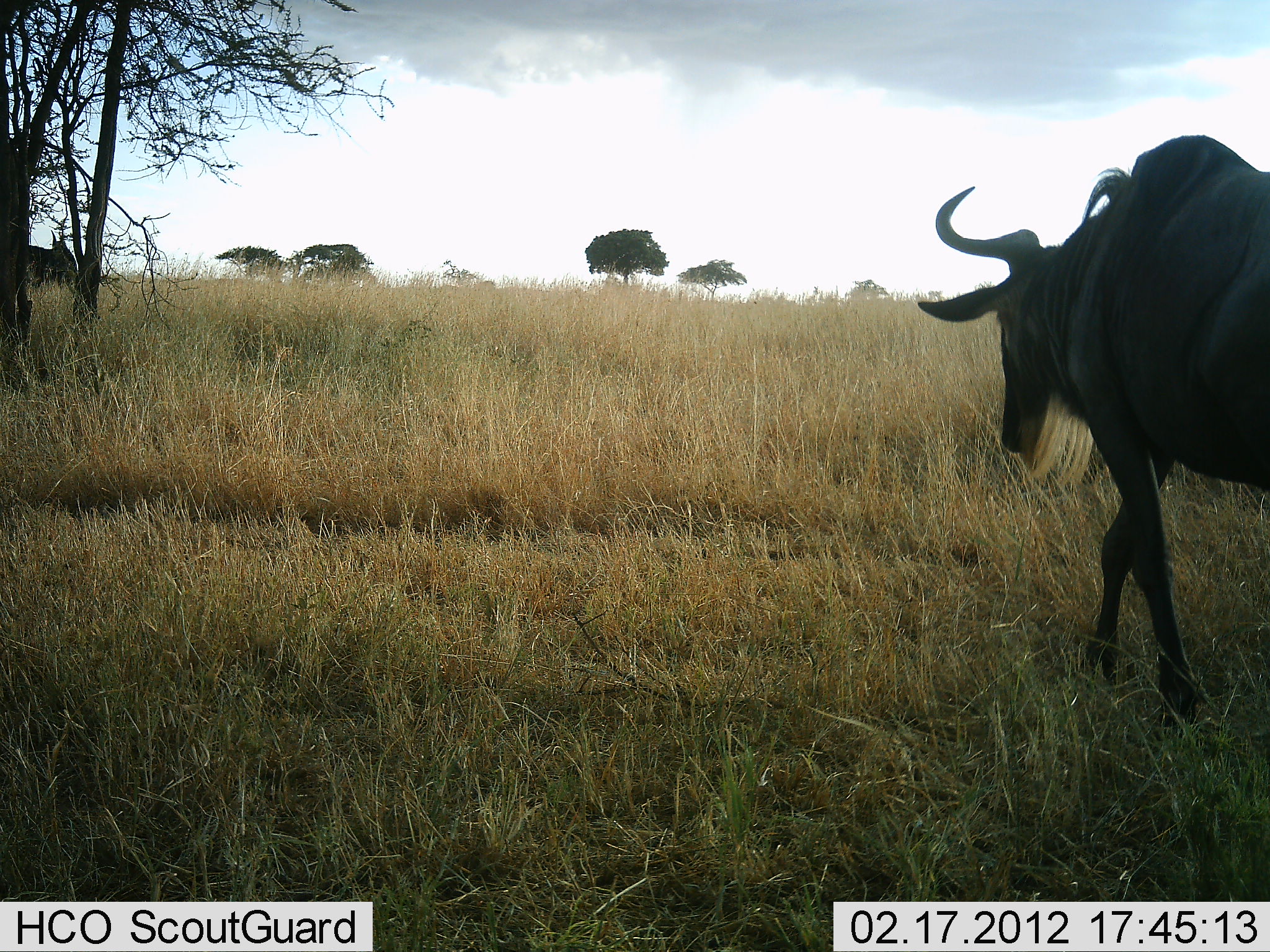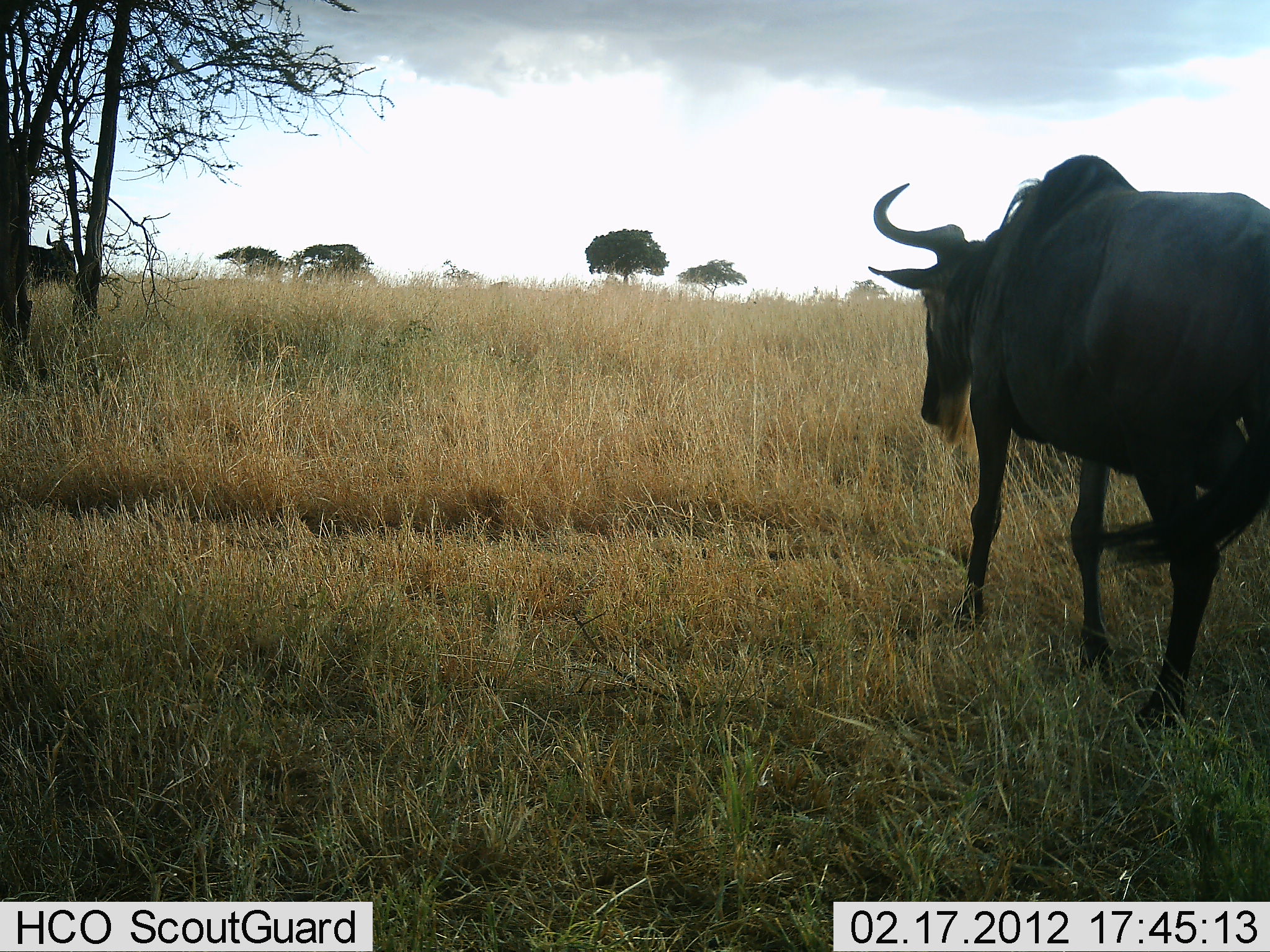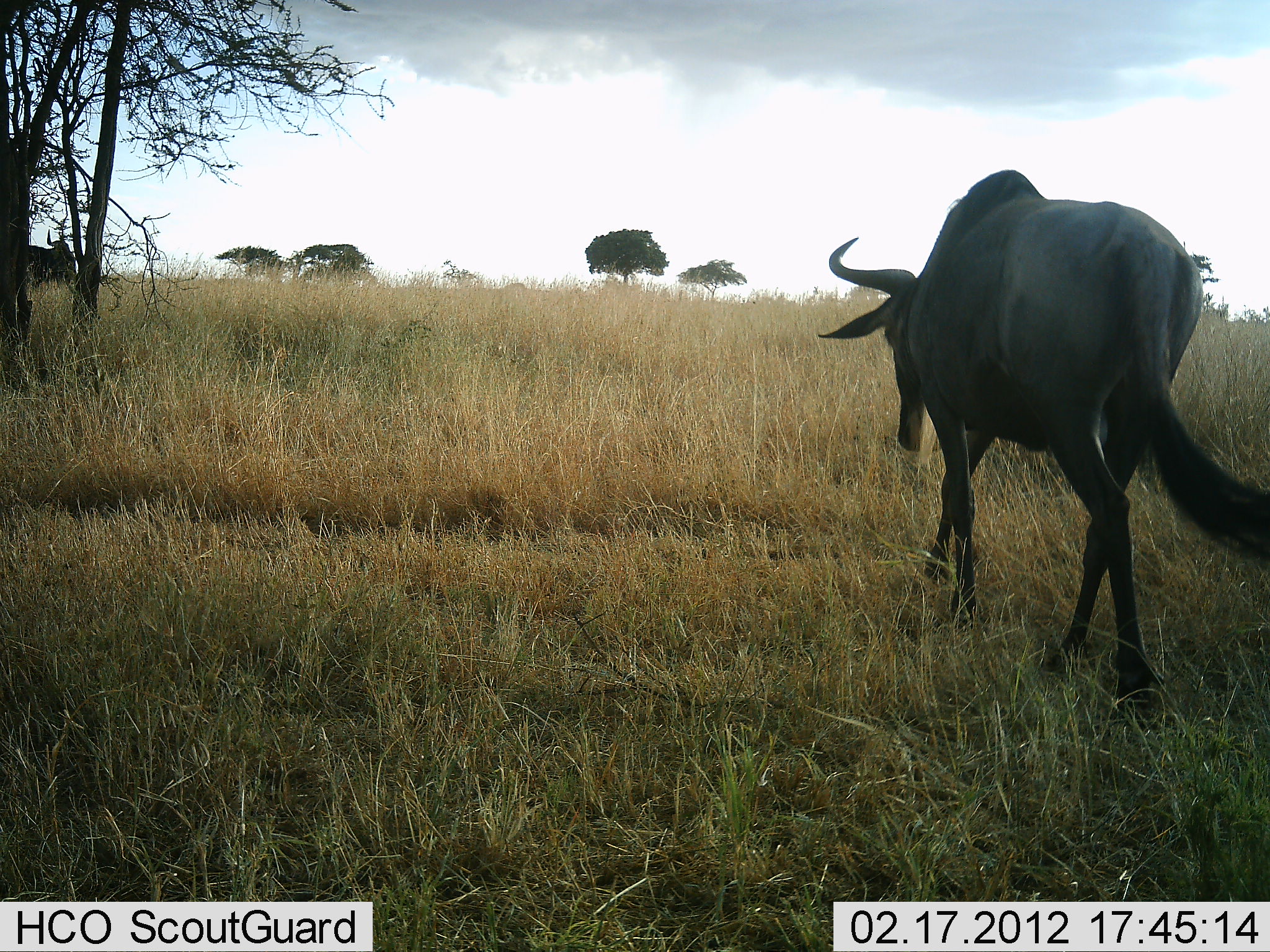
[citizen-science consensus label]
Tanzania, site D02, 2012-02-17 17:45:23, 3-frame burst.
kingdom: Animalia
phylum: Chordata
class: Mammalia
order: Artiodactyla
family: Bovidae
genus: Connochaetes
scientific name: Connochaetes taurinus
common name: blue wildebeest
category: wildebeest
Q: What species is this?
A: Wildebeest (blue wildebeest) (Connochaetes taurinus).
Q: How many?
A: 2.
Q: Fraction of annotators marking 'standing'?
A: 50%.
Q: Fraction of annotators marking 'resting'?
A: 0%.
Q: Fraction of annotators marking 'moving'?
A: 87%.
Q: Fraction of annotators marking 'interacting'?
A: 0%.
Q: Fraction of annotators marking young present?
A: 3%.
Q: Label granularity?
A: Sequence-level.